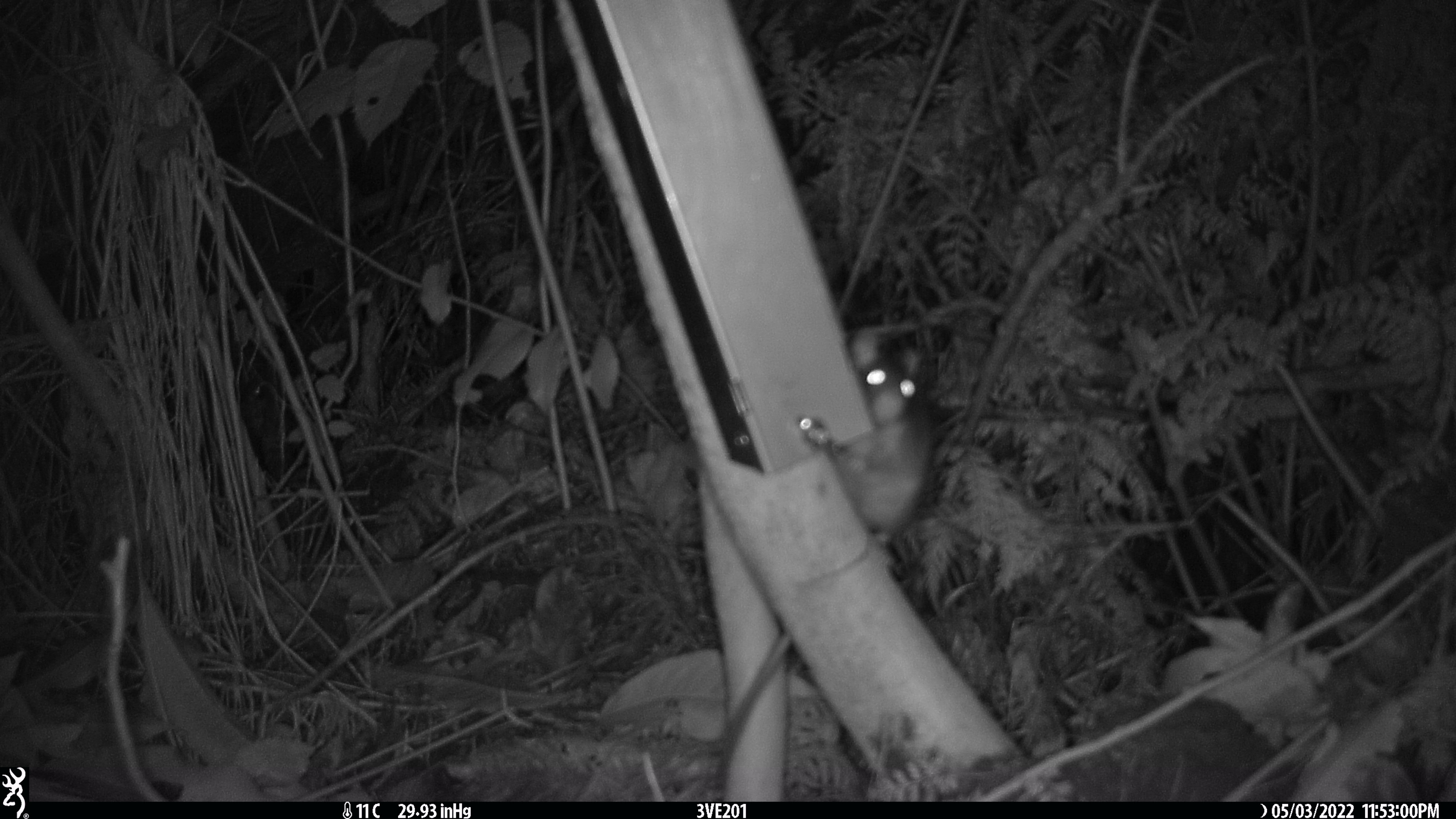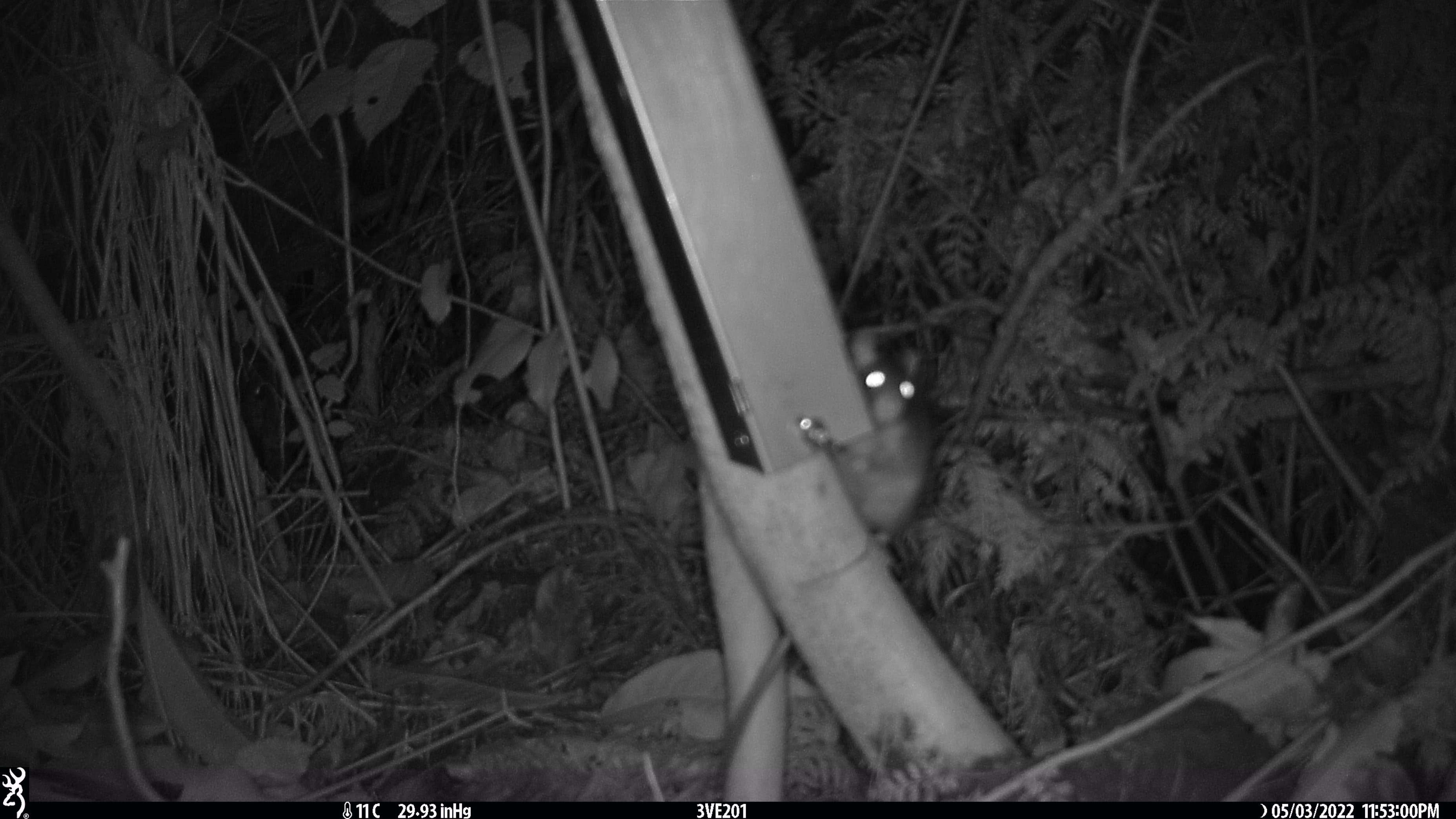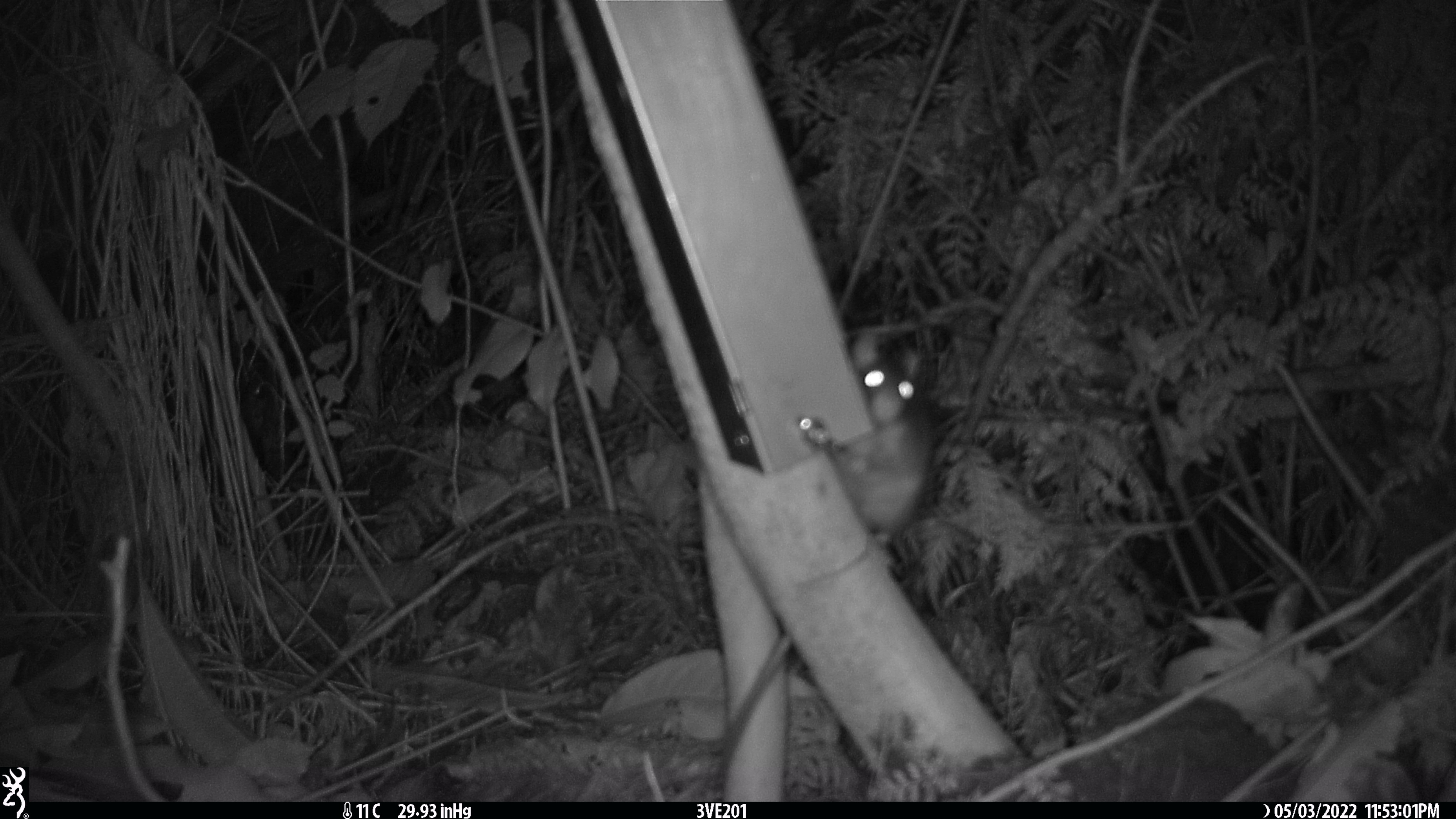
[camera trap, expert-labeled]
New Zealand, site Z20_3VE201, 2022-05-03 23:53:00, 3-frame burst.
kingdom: Animalia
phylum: Chordata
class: Mammalia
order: Rodentia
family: Muridae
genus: Rattus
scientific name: Rattus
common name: rat